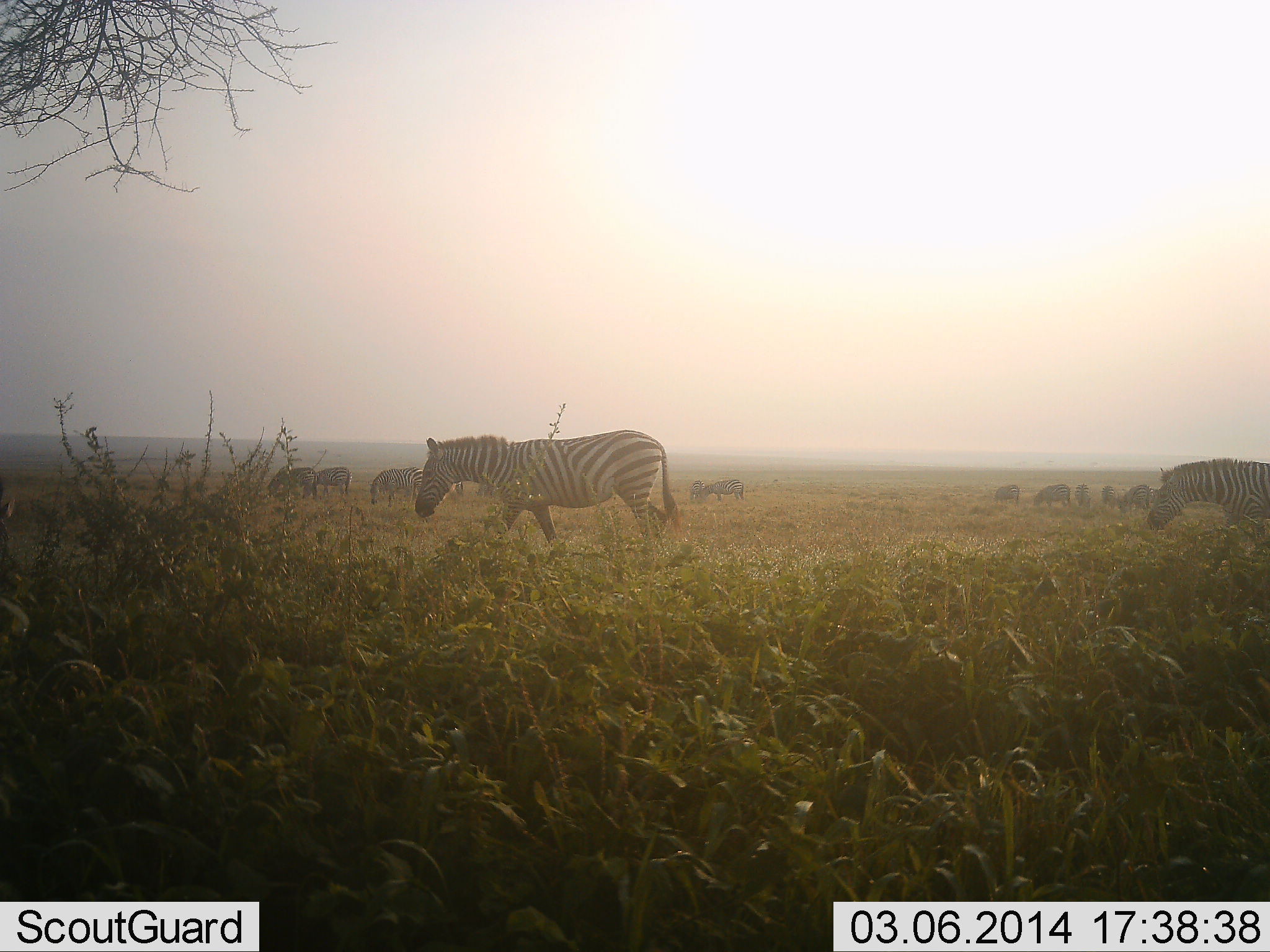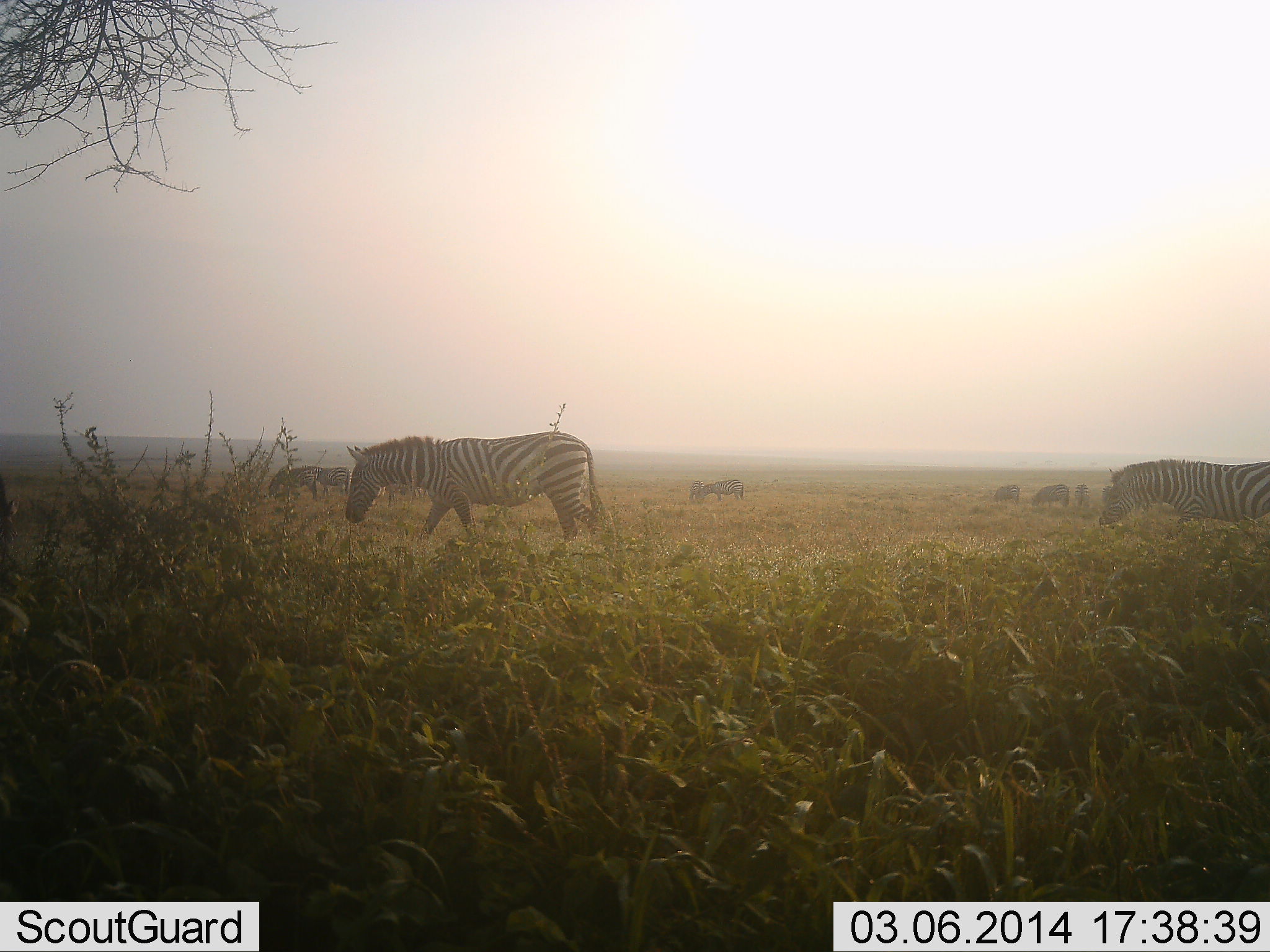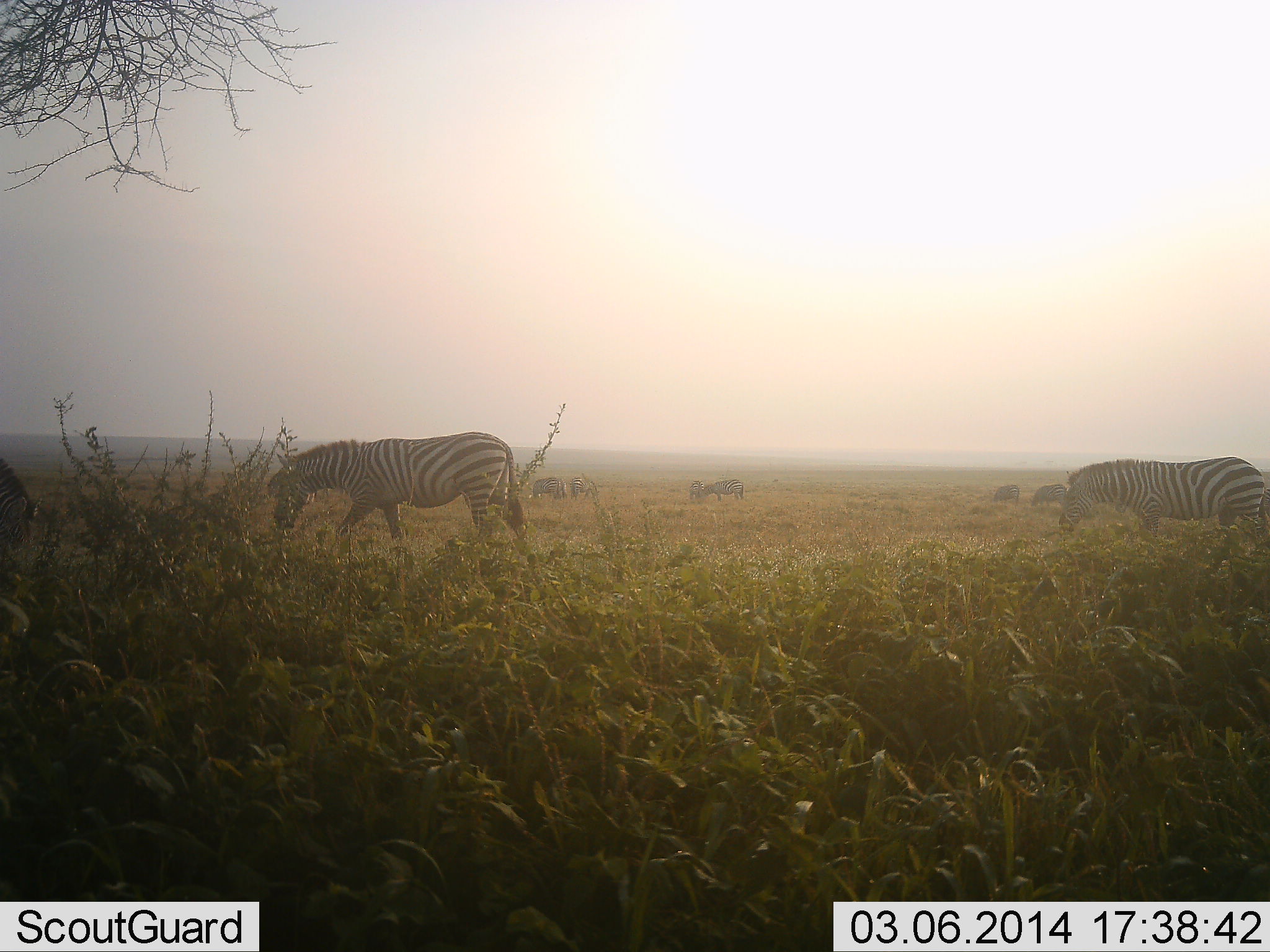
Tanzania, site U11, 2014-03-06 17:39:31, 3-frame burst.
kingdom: Animalia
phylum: Chordata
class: Mammalia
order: Perissodactyla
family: Equidae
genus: Equus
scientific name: Equus quagga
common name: plains zebra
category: zebra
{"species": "zebra (plains zebra) (Equus quagga)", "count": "10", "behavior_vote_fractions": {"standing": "27%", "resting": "0%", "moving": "100%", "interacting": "0%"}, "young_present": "0%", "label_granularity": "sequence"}